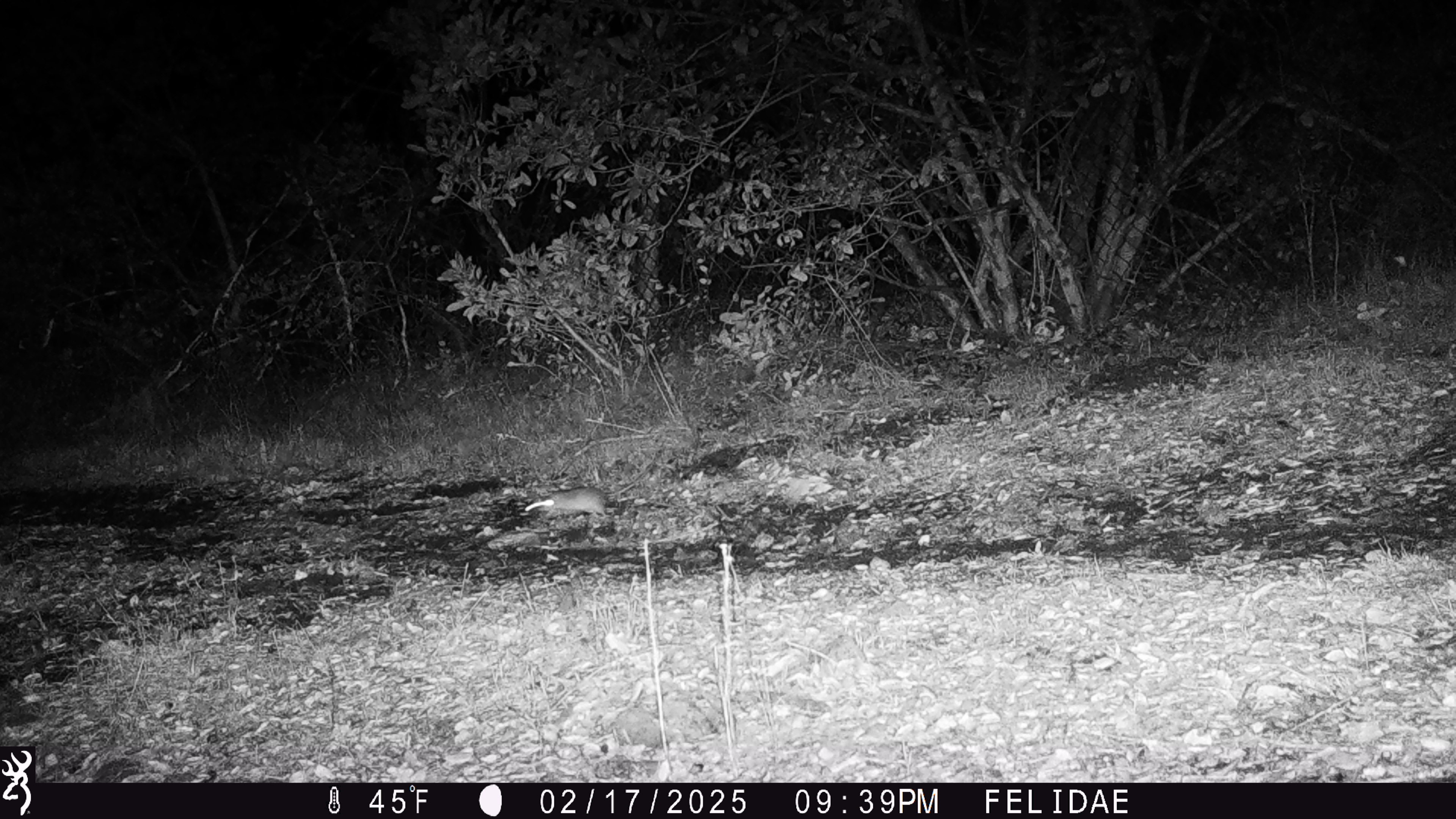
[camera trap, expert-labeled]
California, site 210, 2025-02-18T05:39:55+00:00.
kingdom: Animalia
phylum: Chordata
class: Mammalia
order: Rodentia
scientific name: Rodentia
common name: mouse or rat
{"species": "mouse or rat (Rodentia)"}